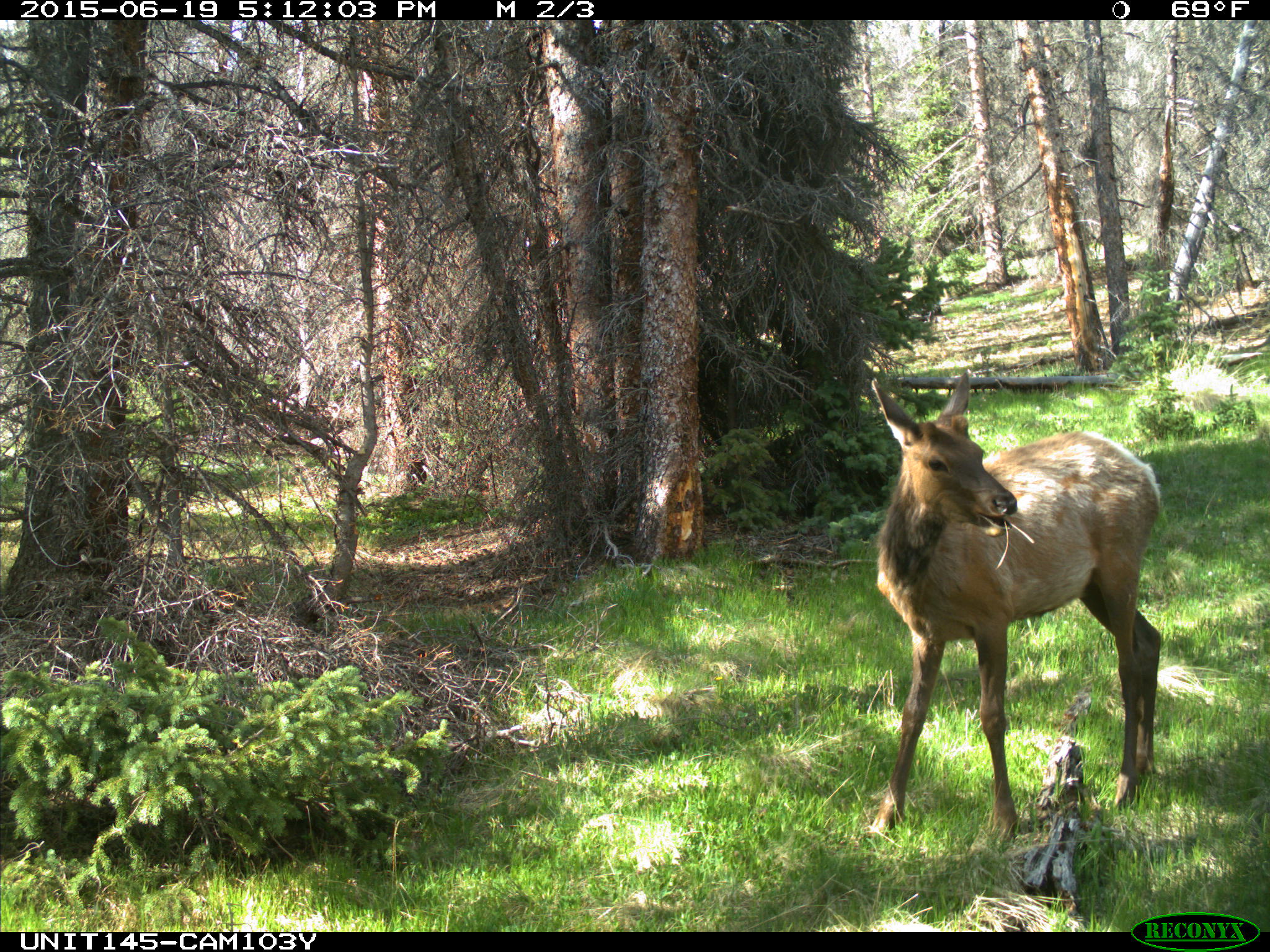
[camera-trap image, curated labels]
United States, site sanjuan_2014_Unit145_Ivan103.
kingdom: Animalia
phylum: Chordata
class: Mammalia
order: Artiodactyla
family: Cervidae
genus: Cervus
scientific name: Cervus elaphus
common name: red deer